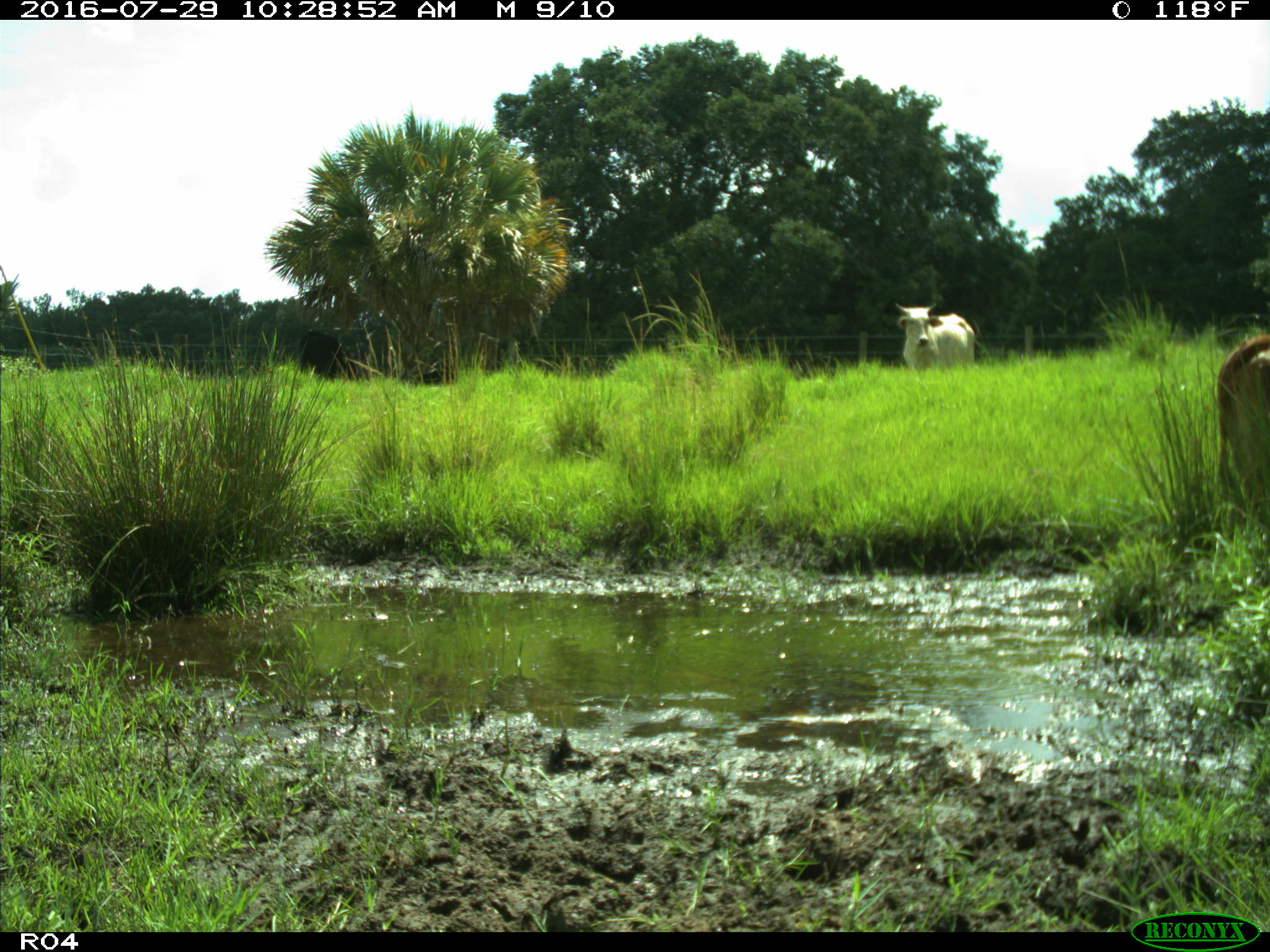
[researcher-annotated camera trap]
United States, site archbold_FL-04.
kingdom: Animalia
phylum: Chordata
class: Mammalia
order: Artiodactyla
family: Bovidae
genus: Bos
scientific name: Bos taurus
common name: domestic cow